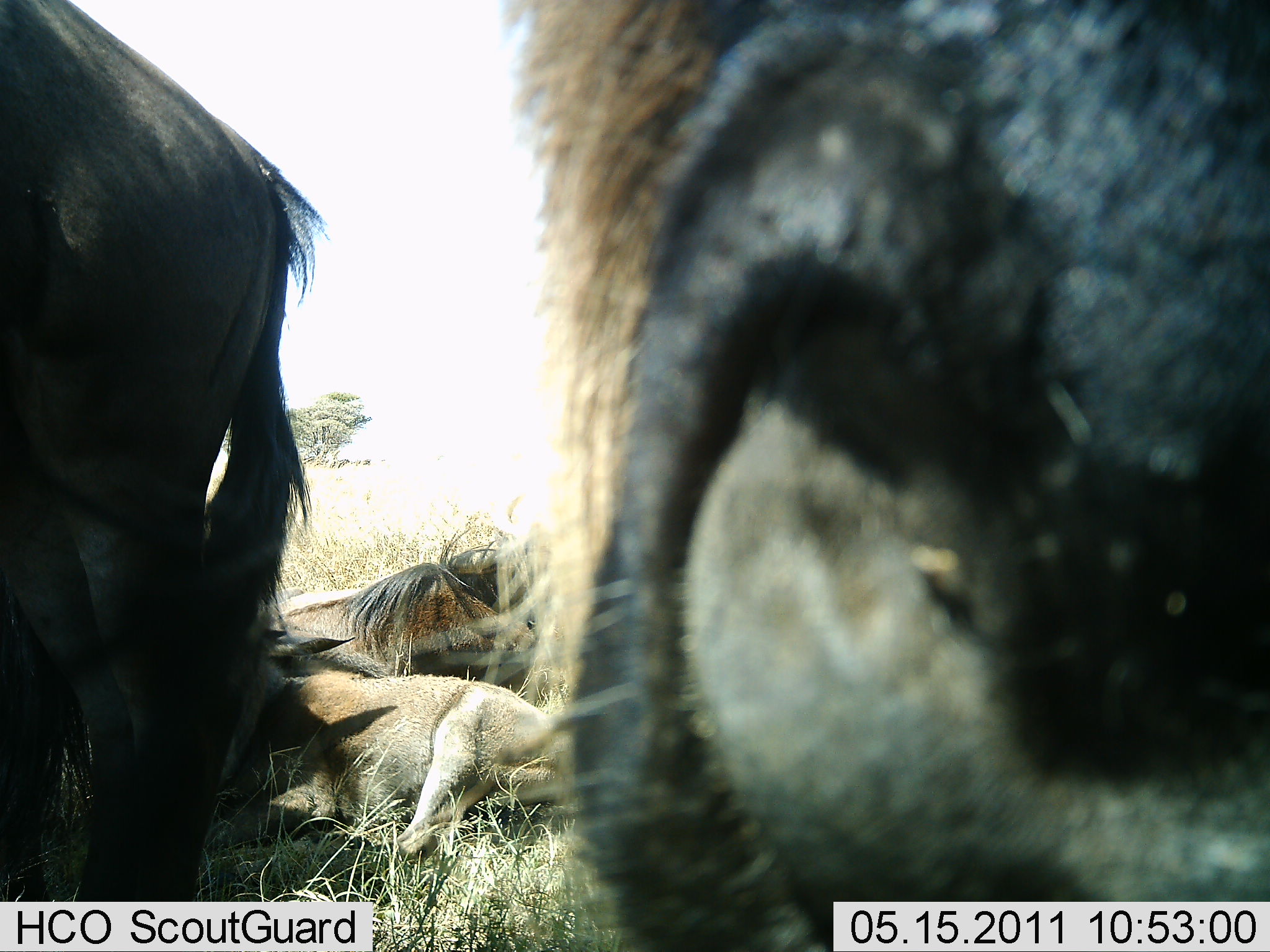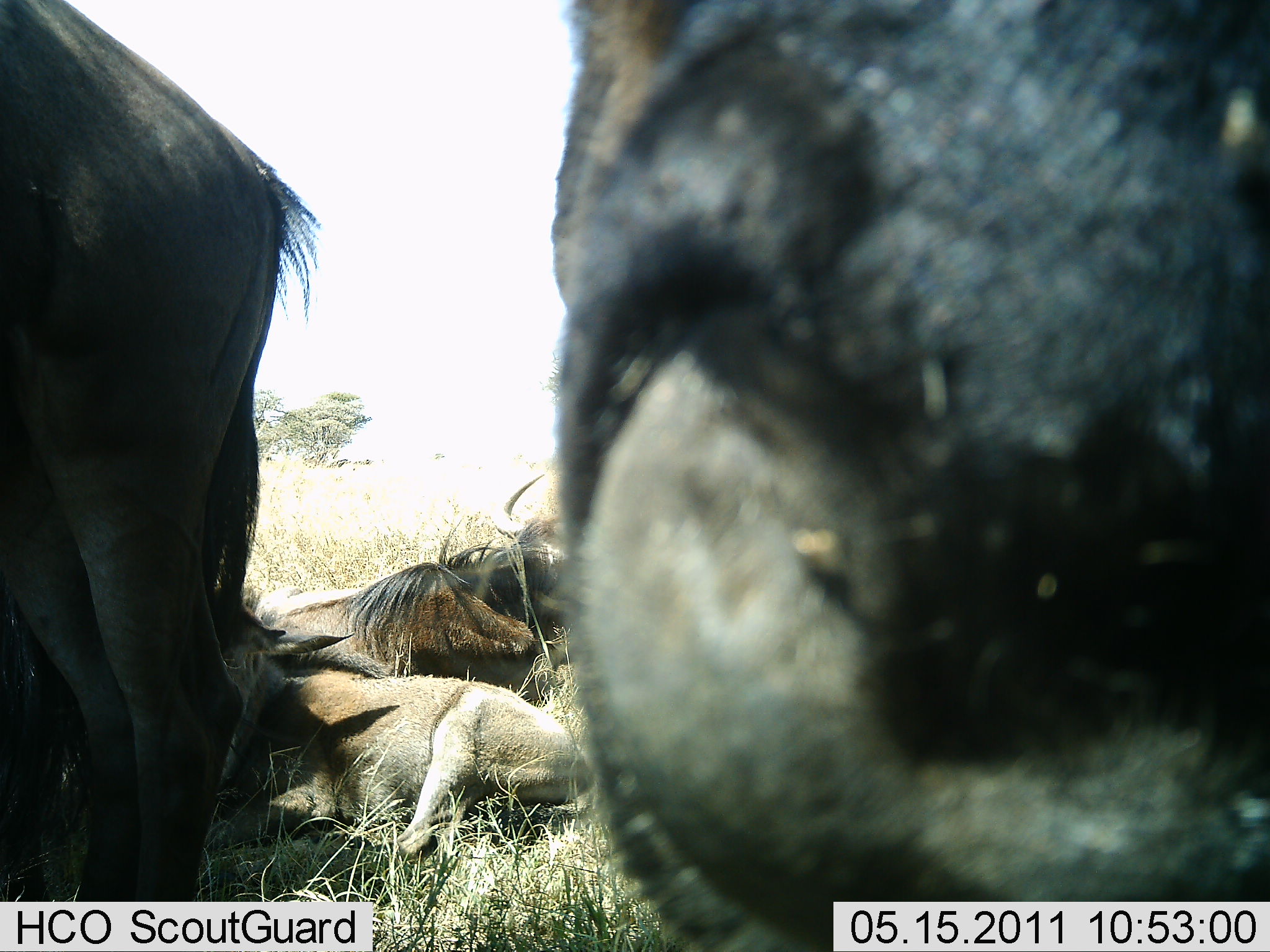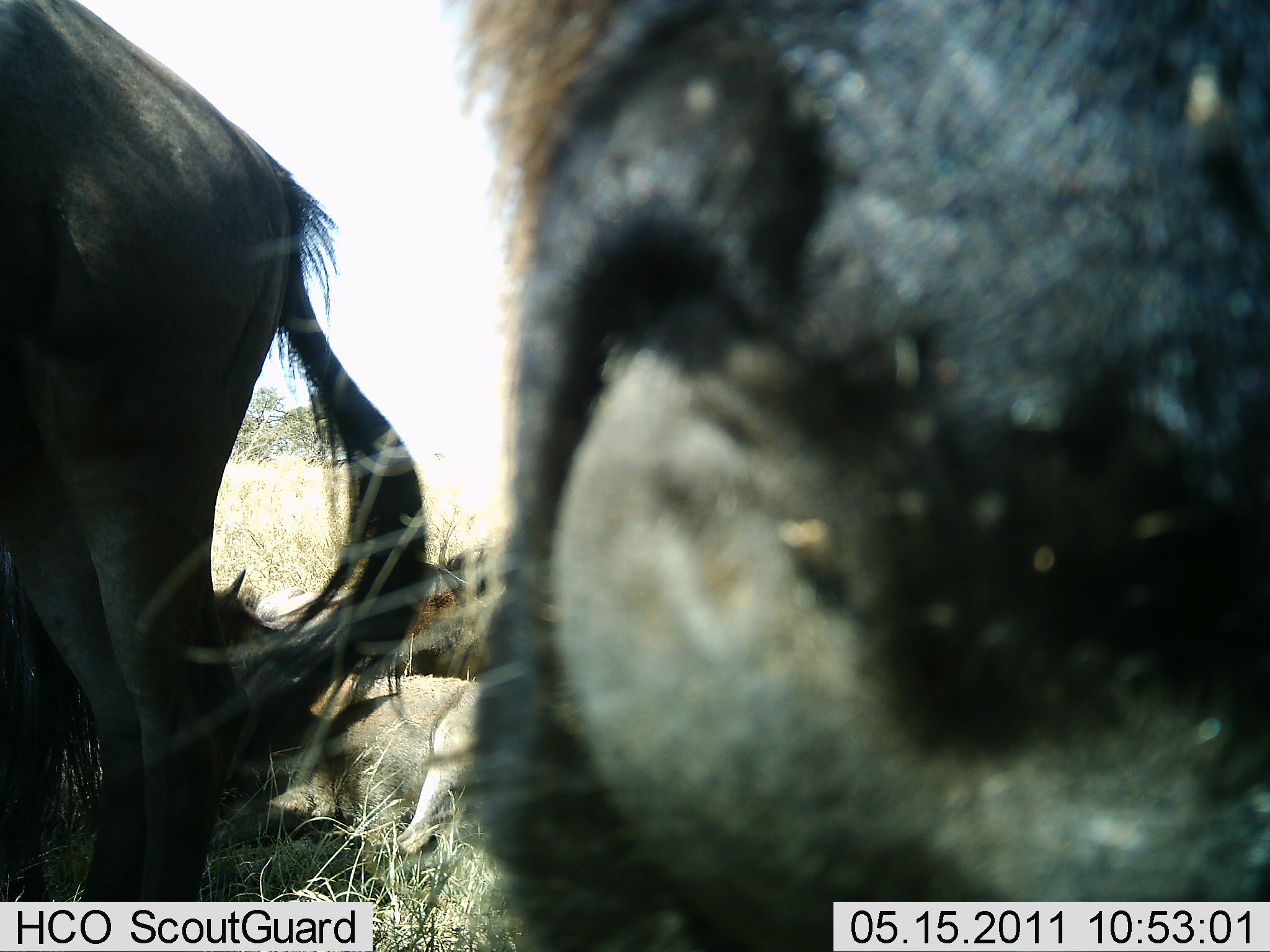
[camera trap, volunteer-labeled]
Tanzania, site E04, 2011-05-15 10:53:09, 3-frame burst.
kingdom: Animalia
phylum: Chordata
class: Mammalia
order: Artiodactyla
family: Bovidae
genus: Connochaetes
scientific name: Connochaetes taurinus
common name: blue wildebeest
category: wildebeest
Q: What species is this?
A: Wildebeest (blue wildebeest) (Connochaetes taurinus).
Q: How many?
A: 4.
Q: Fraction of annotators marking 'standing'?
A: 55%.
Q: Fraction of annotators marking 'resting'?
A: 100%.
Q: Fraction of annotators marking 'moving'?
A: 9%.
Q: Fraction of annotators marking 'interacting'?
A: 9%.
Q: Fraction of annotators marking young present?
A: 82%.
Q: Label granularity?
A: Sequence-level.